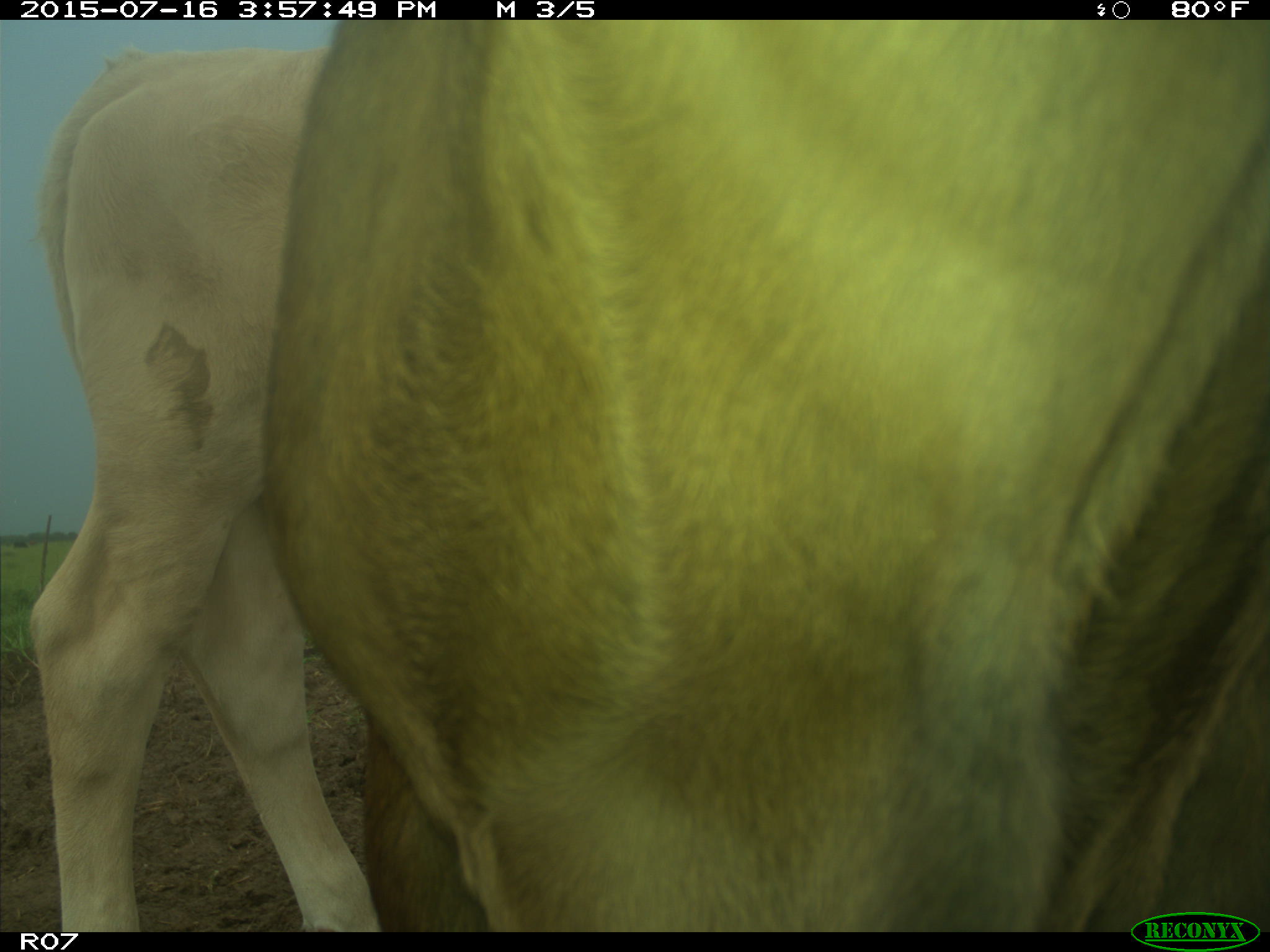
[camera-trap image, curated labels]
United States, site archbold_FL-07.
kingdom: Animalia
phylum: Chordata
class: Mammalia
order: Artiodactyla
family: Bovidae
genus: Bos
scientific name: Bos taurus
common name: domestic cow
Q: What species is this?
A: Bos taurus (domestic cow).